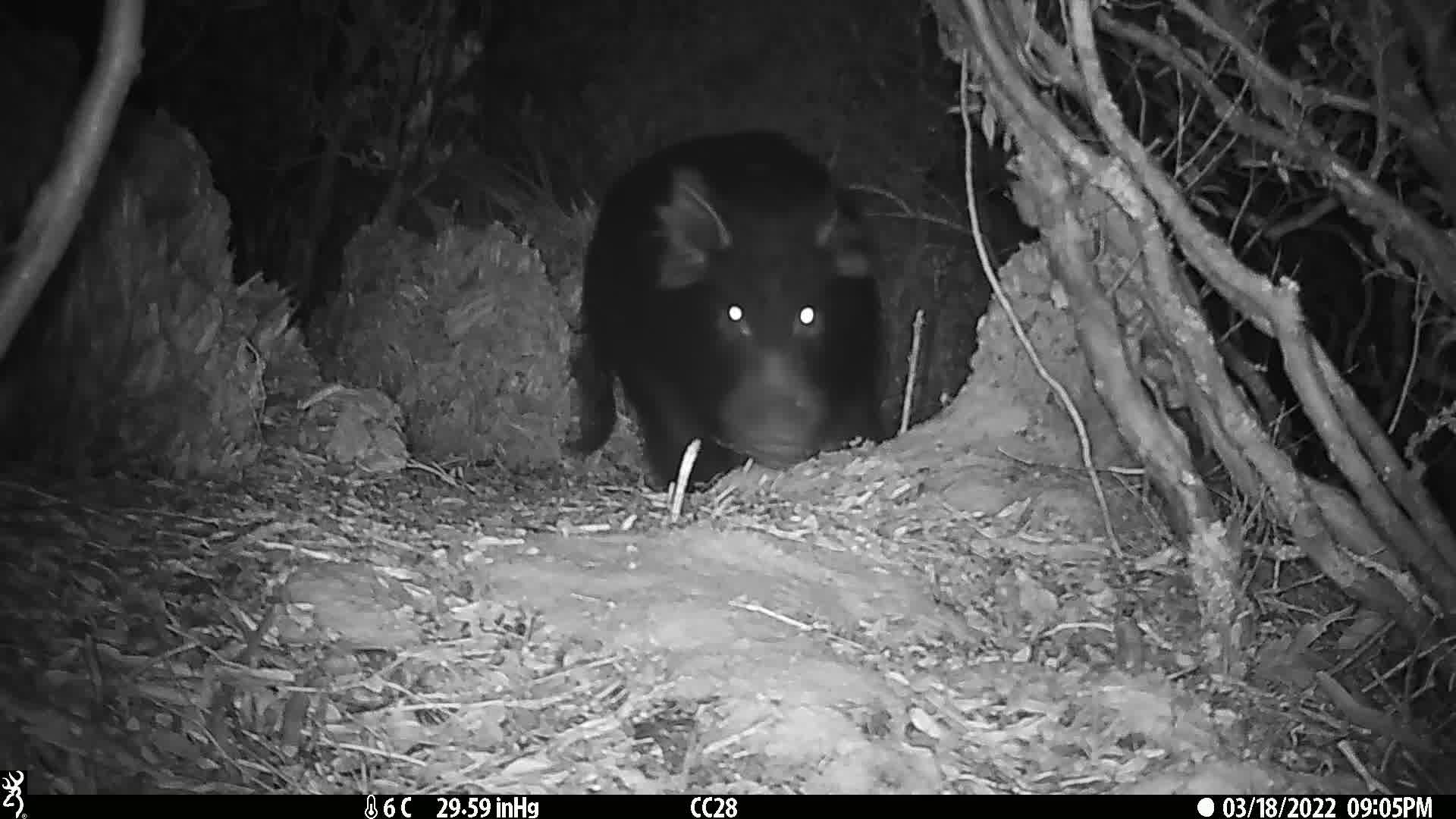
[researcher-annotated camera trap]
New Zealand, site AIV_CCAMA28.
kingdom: Animalia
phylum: Chordata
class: Mammalia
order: Artiodactyla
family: Suidae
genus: Sus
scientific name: Sus scrofa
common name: pig